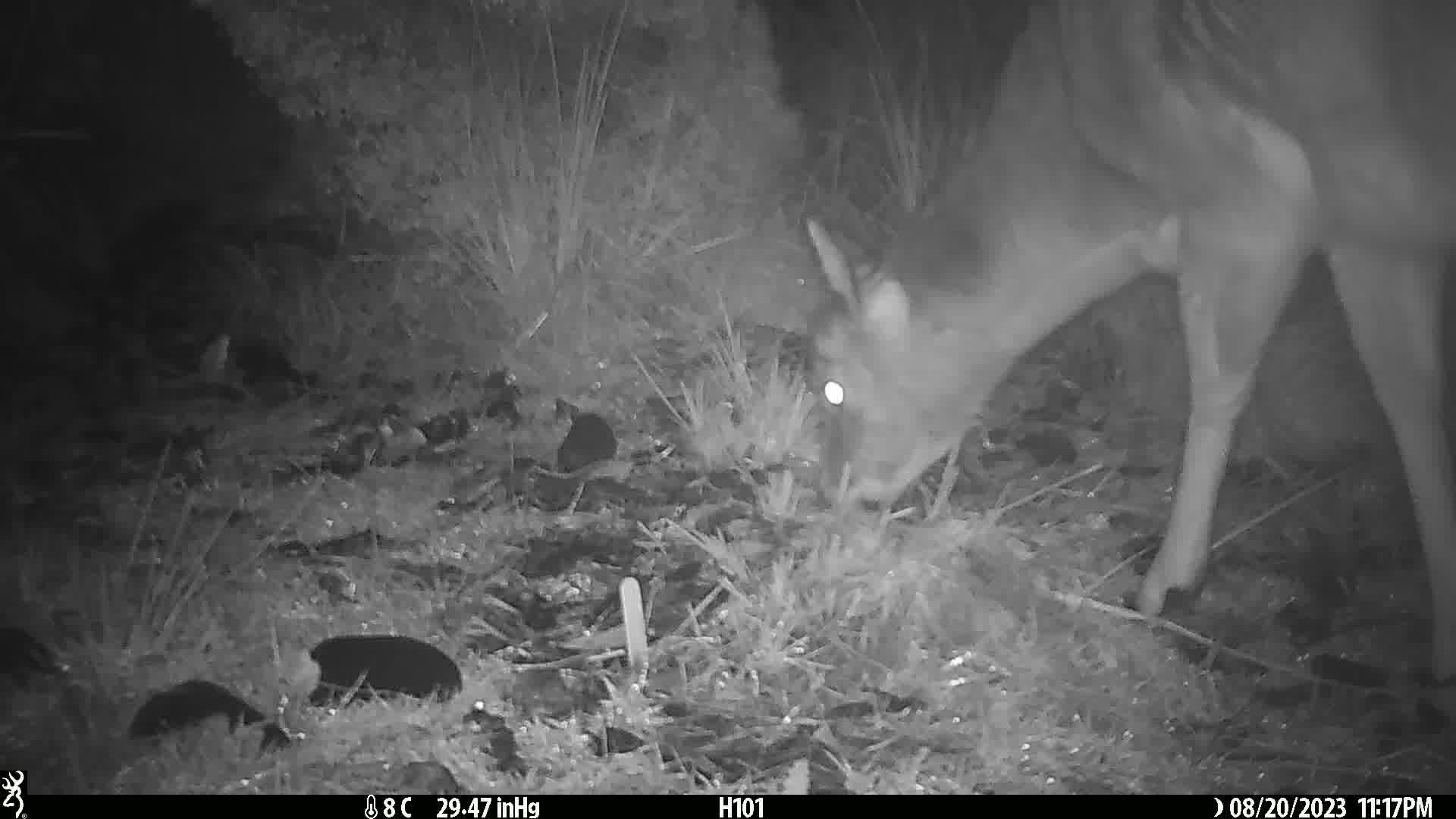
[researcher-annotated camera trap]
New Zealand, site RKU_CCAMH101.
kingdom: Animalia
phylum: Chordata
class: Mammalia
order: Artiodactyla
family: Cervidae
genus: Odocoileus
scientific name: Odocoileus virginianus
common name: white-tailed deer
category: white tailed deer